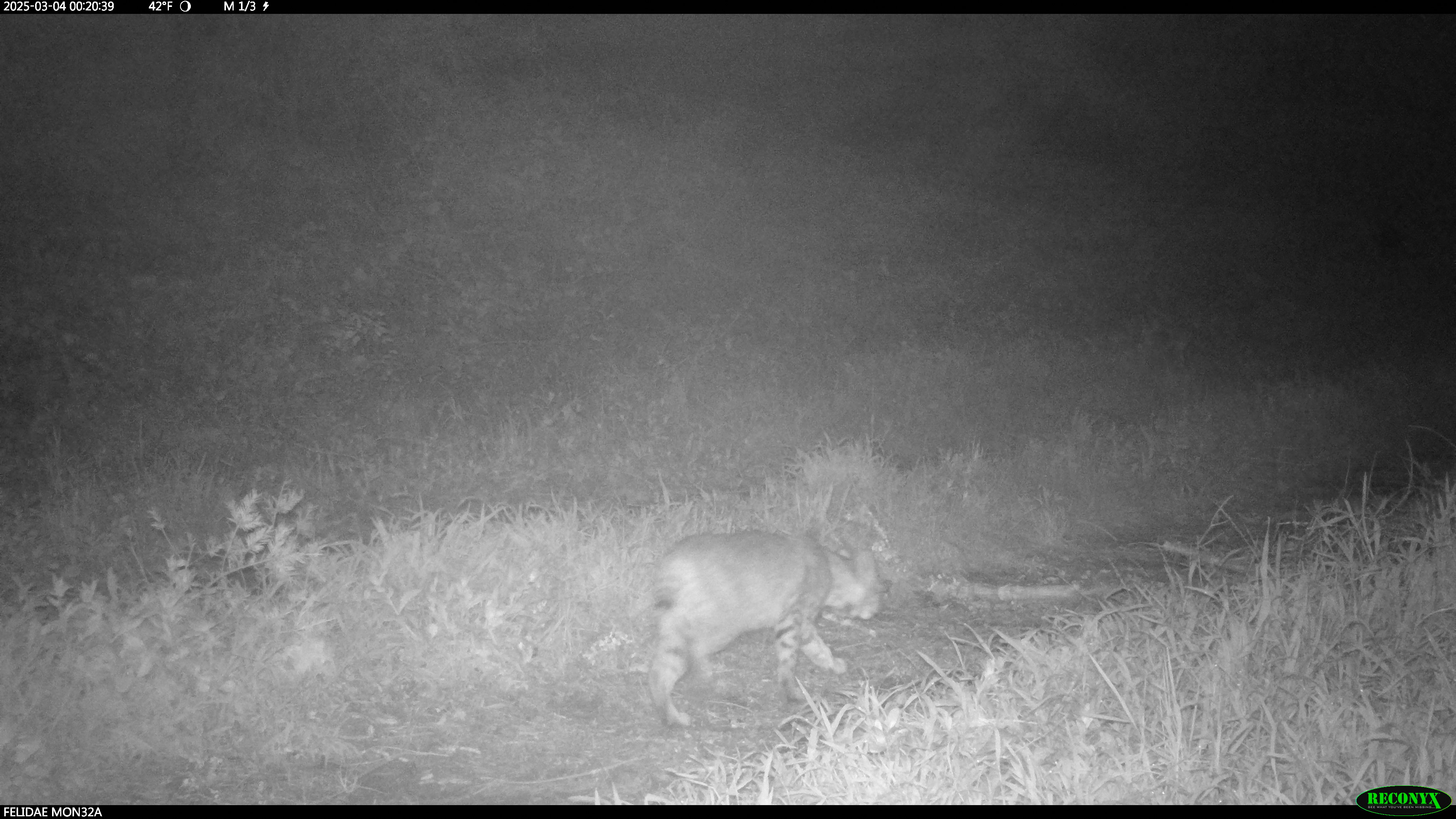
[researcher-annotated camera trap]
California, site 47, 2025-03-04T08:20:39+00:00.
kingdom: Animalia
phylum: Chordata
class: Mammalia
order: Carnivora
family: Felidae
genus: Lynx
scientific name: Lynx rufus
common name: bobcat